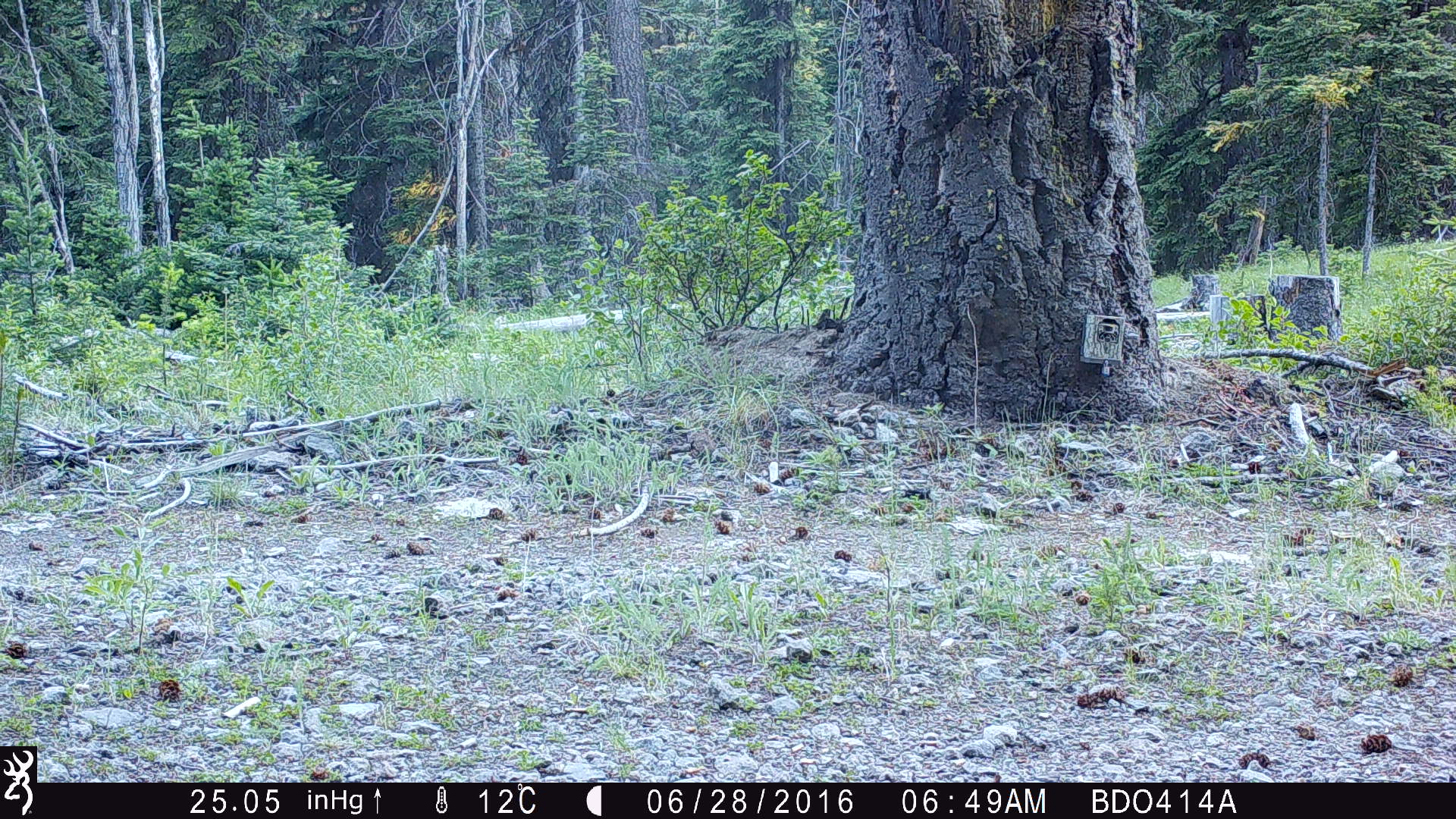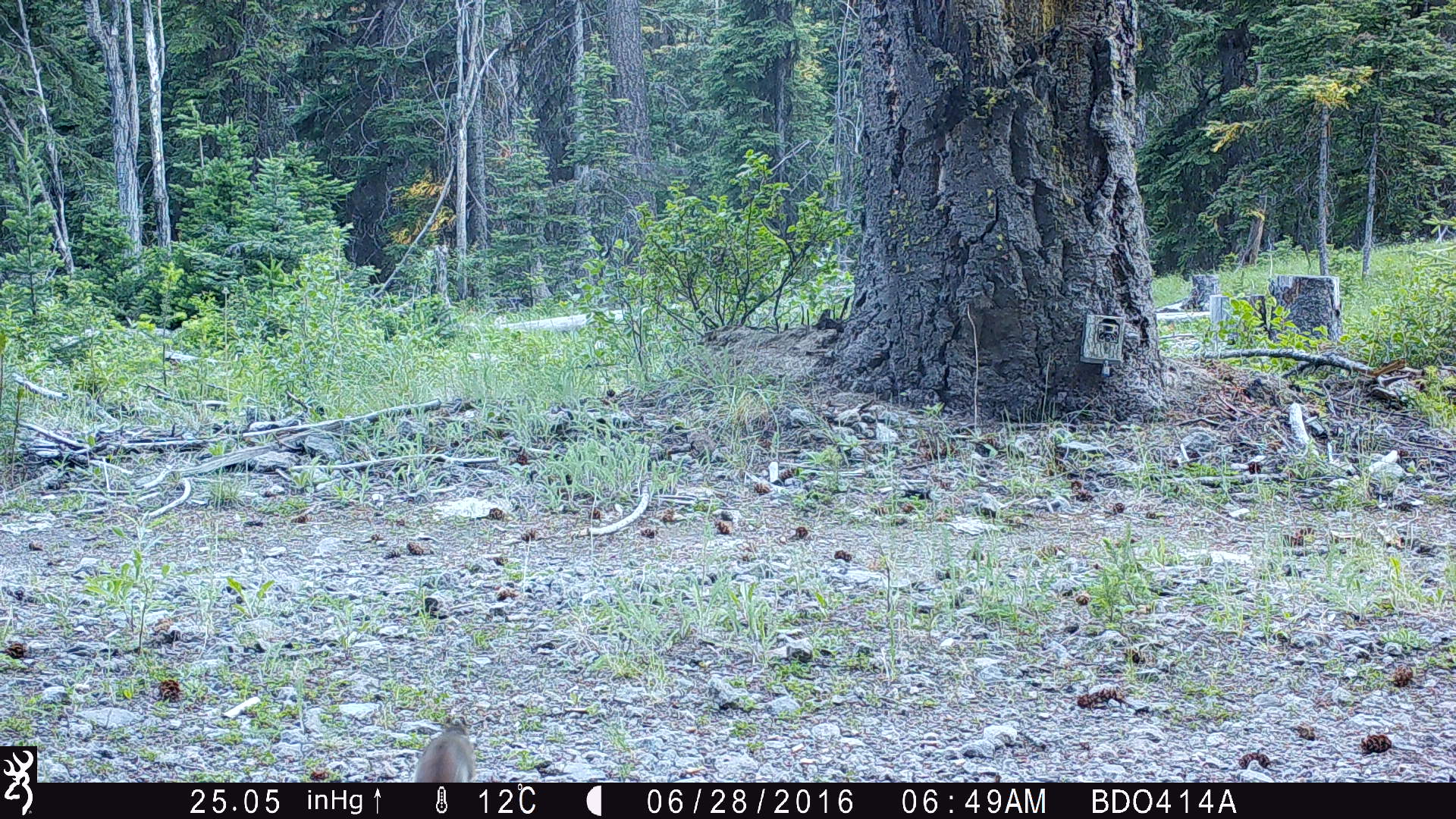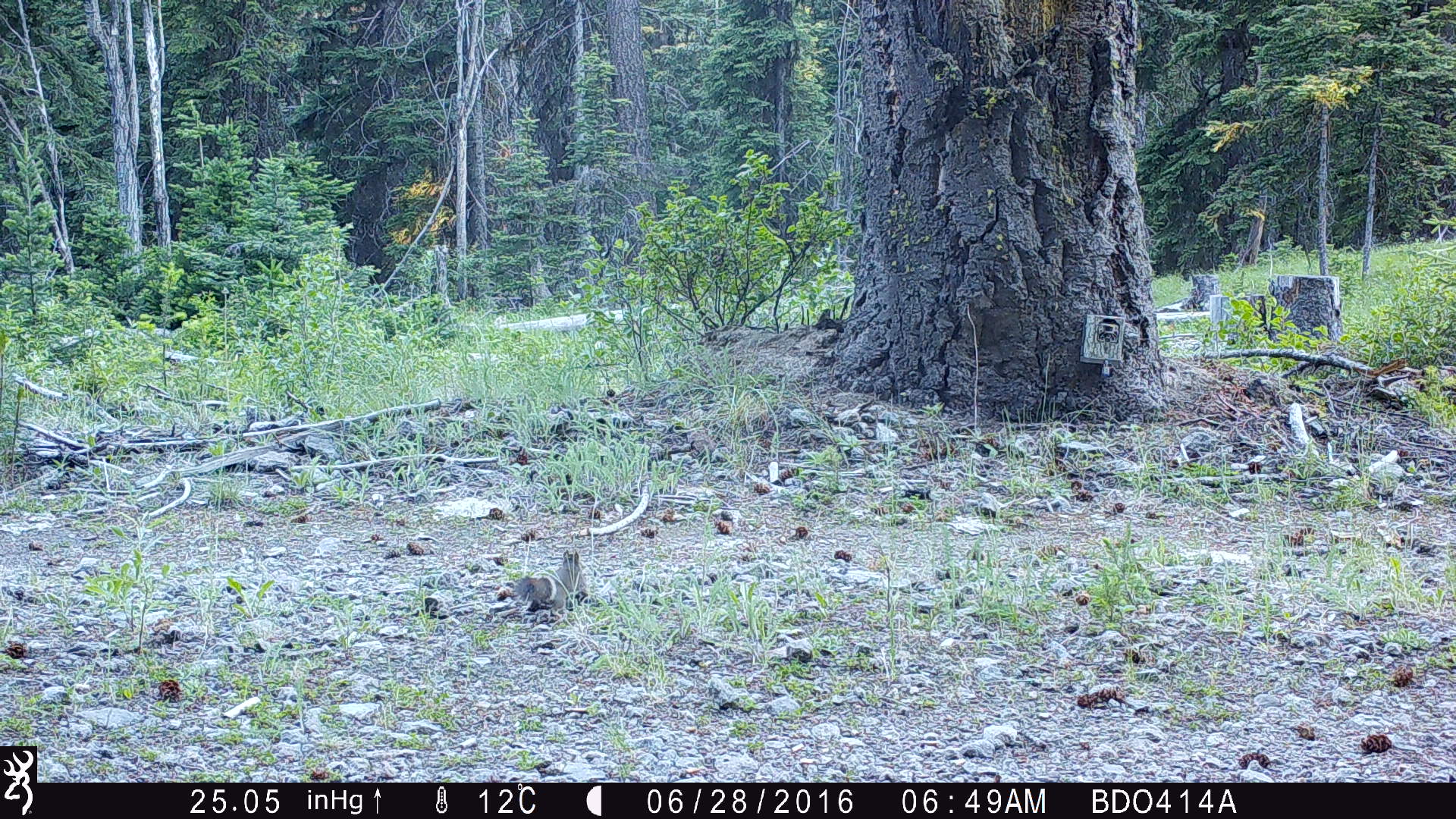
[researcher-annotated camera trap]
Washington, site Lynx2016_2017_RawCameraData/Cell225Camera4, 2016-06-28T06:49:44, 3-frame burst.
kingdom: Animalia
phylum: Chordata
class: Mammalia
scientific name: Mammalia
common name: small mammal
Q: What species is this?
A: Small mammal (Mammalia).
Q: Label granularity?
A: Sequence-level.